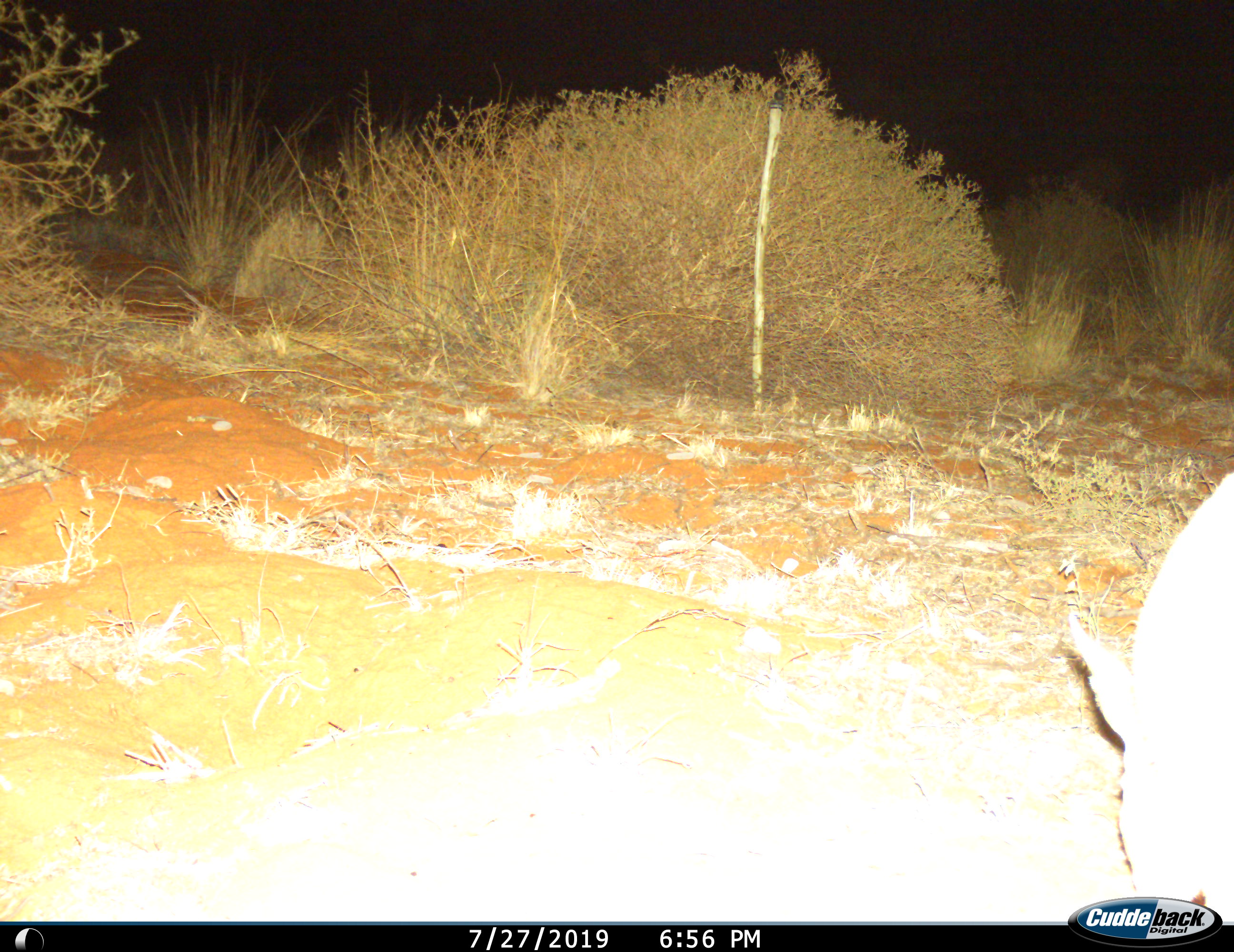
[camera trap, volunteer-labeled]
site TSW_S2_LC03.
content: unidentified animal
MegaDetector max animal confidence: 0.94